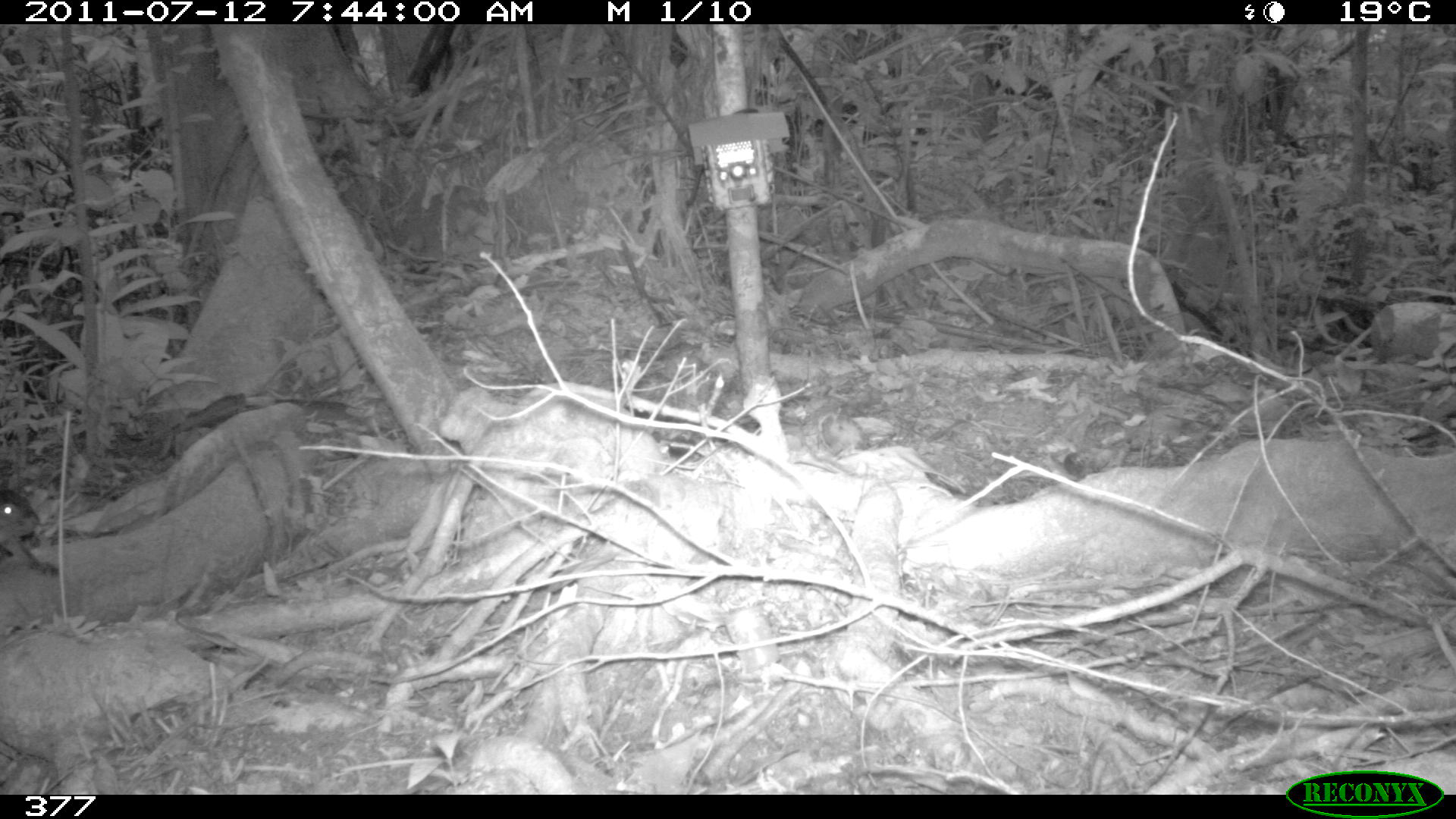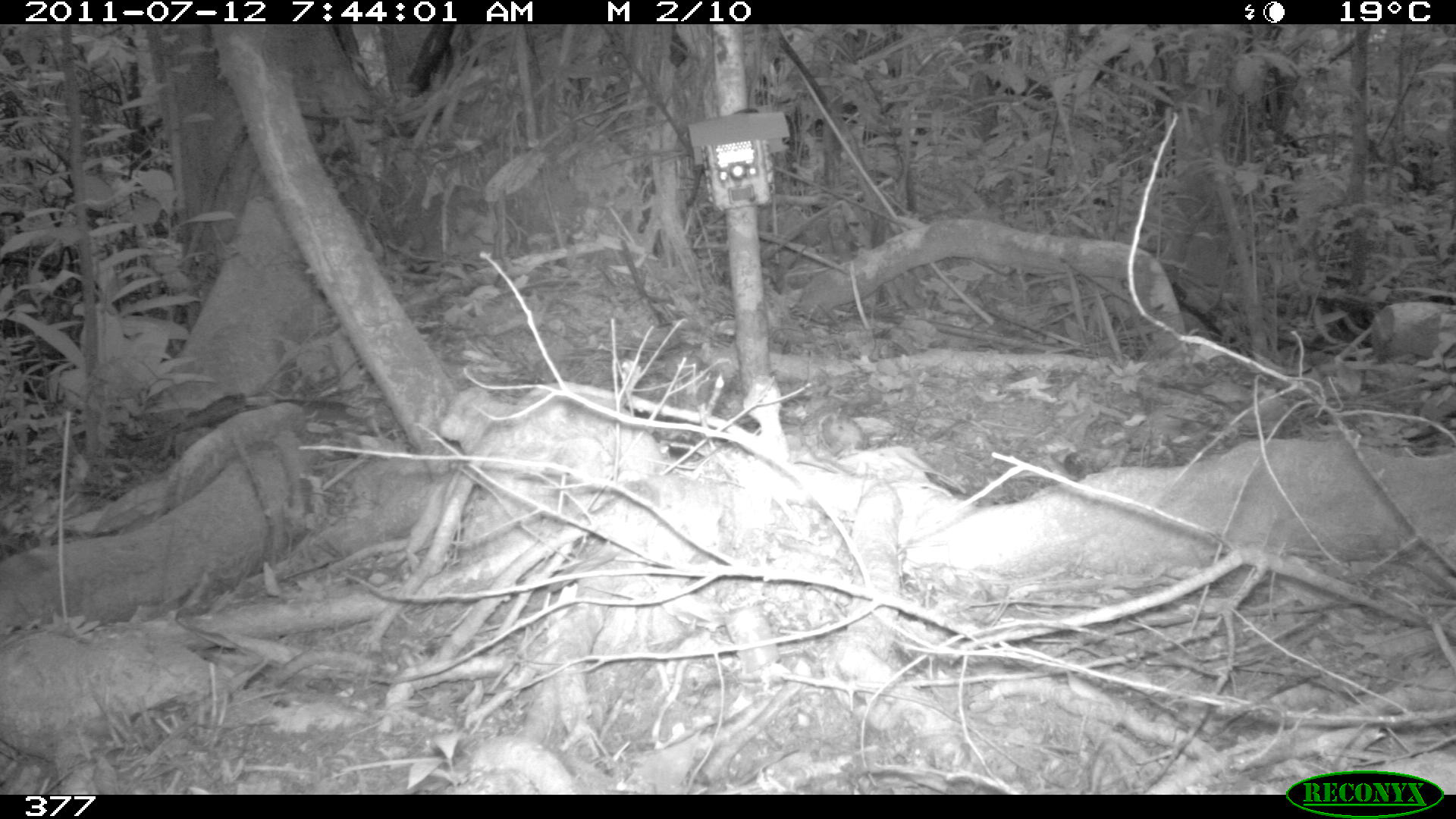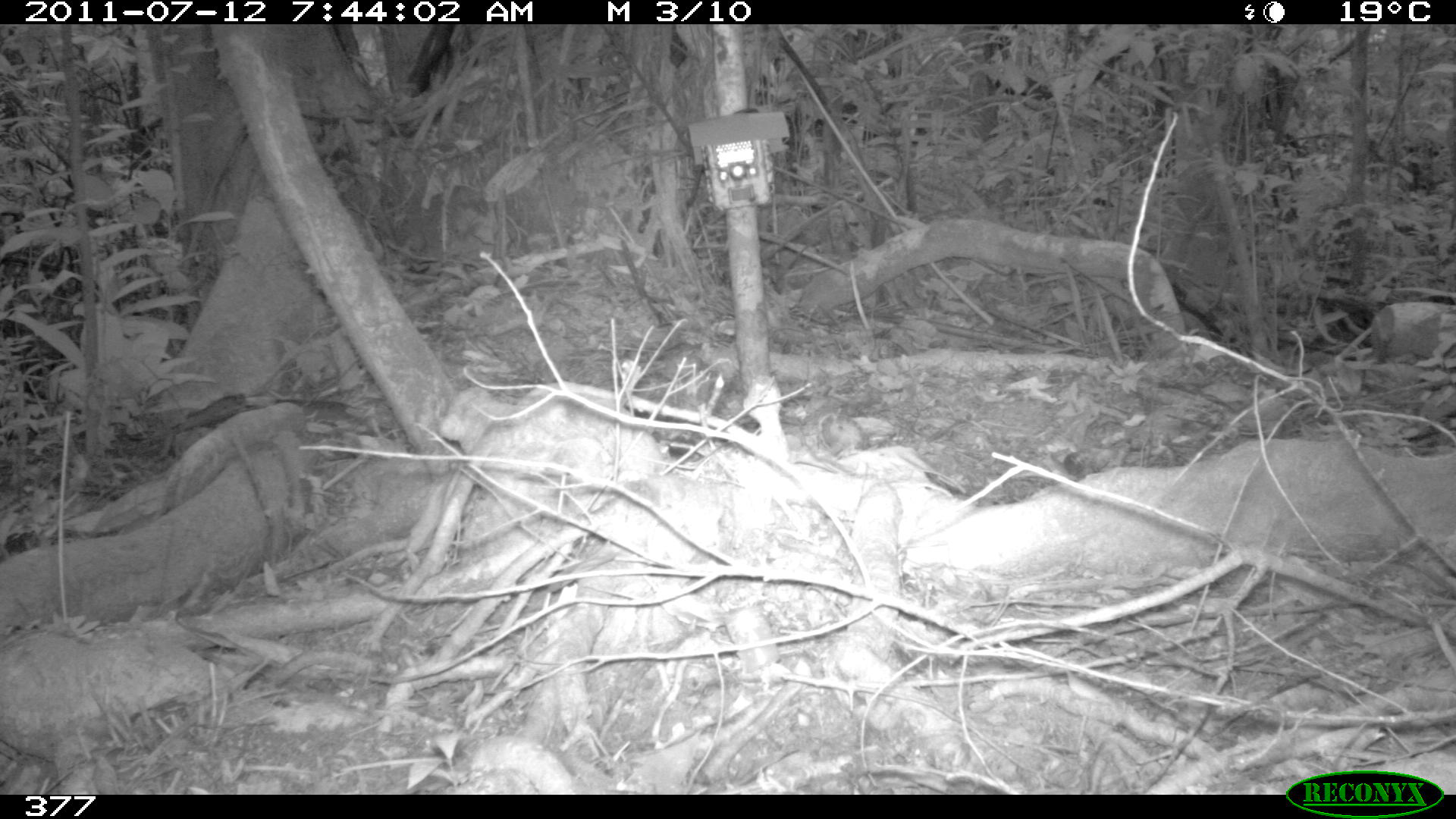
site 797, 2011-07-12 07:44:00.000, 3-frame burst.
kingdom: Animalia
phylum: Chordata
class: Mammalia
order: Rodentia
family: Sciuridae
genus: Sciurus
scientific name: Sciurus spadiceus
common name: southern amazon red squirrel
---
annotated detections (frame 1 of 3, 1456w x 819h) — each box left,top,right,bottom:
sciurus spadiceus: 0,485,58,578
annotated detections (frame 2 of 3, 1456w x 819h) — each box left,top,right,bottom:
sciurus spadiceus: 438,383,659,488